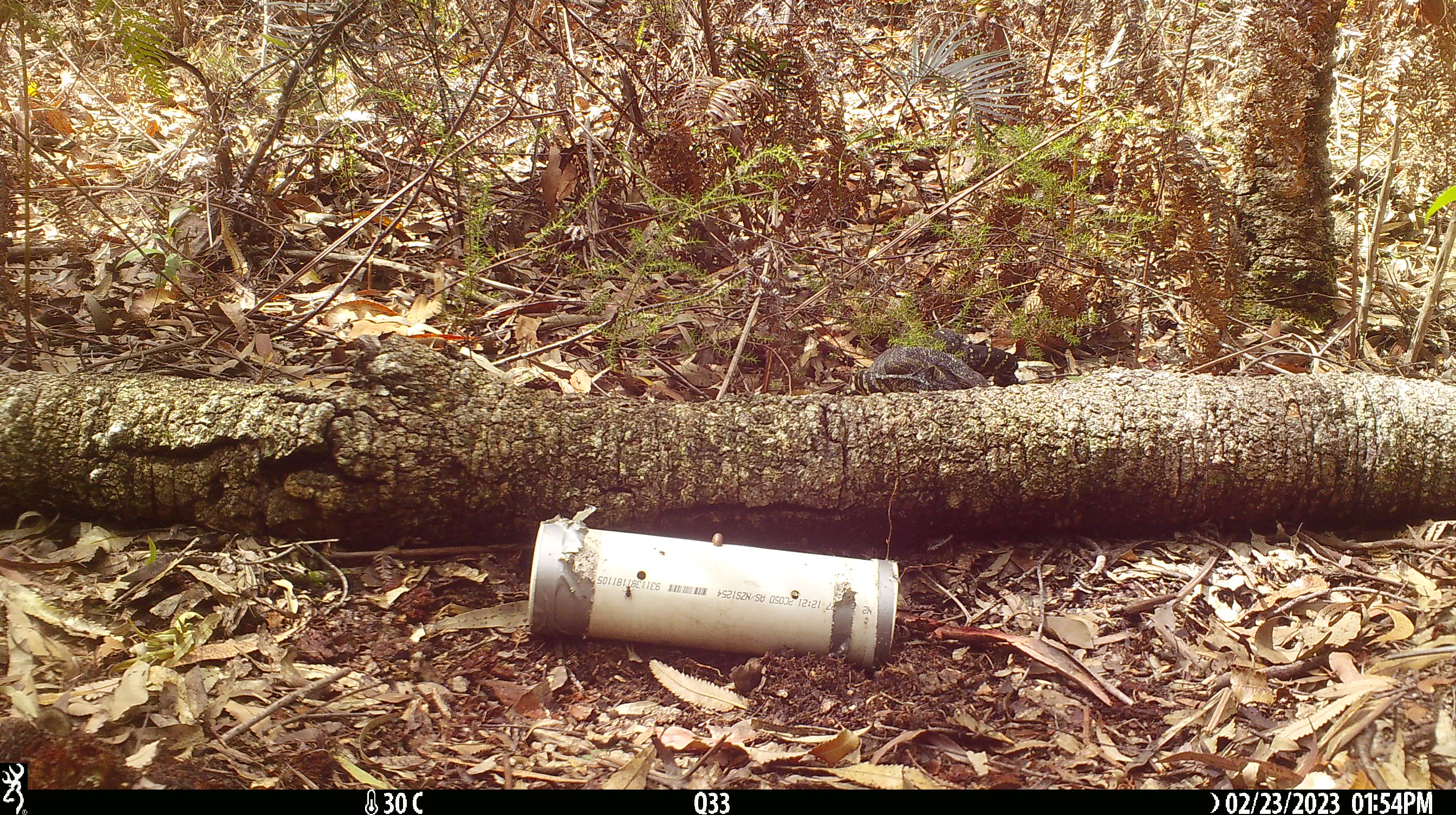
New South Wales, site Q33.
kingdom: Animalia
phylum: Chordata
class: Reptilia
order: Squamata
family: Varanidae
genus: Varanus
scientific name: Varanus varius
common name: lace monitor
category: goanna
Goanna (lace monitor) (Varanus varius).